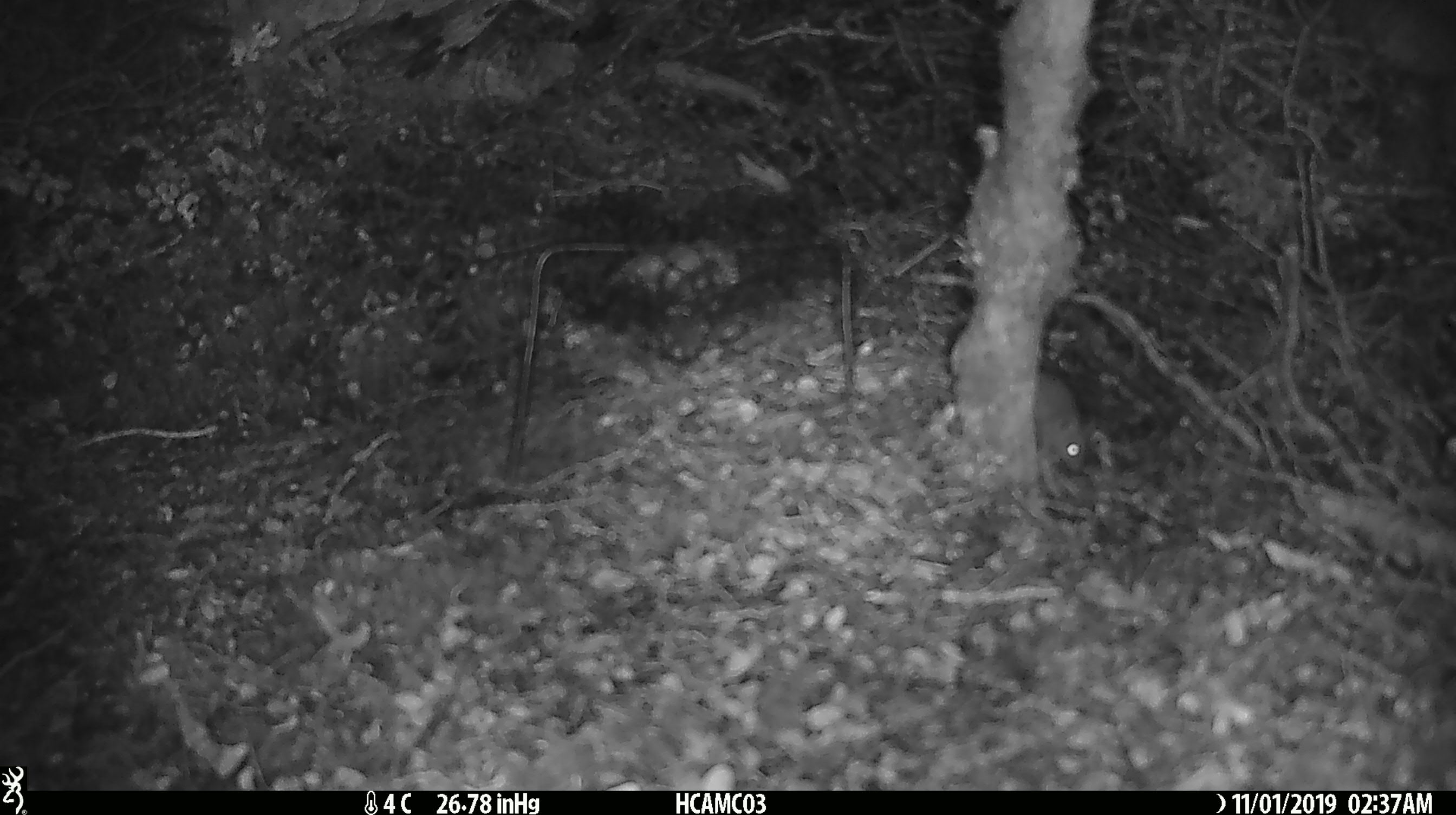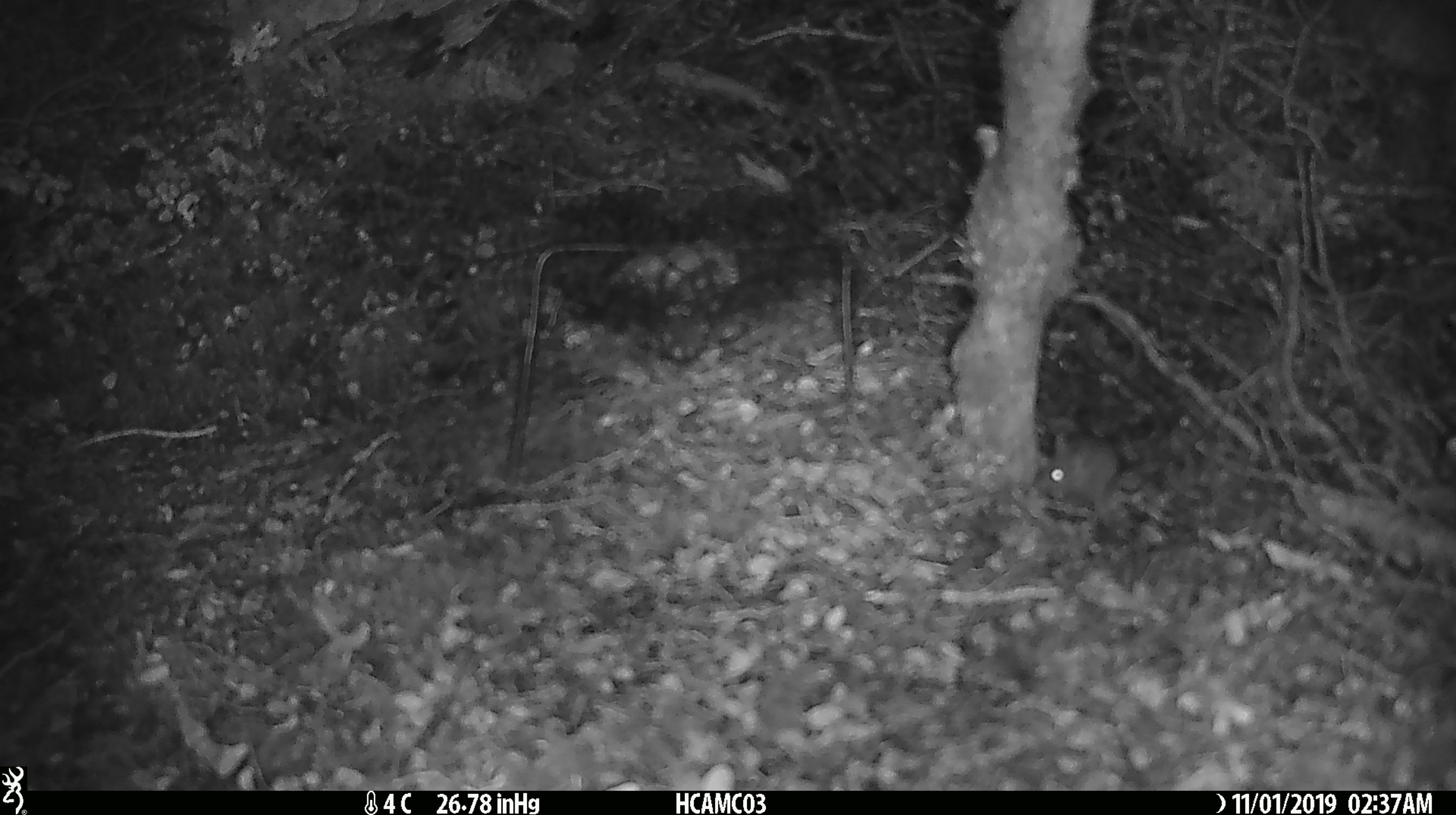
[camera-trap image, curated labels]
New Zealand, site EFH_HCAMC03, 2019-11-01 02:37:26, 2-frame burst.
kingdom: Animalia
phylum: Chordata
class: Mammalia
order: Rodentia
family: Muridae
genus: Mus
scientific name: Mus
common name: mouse